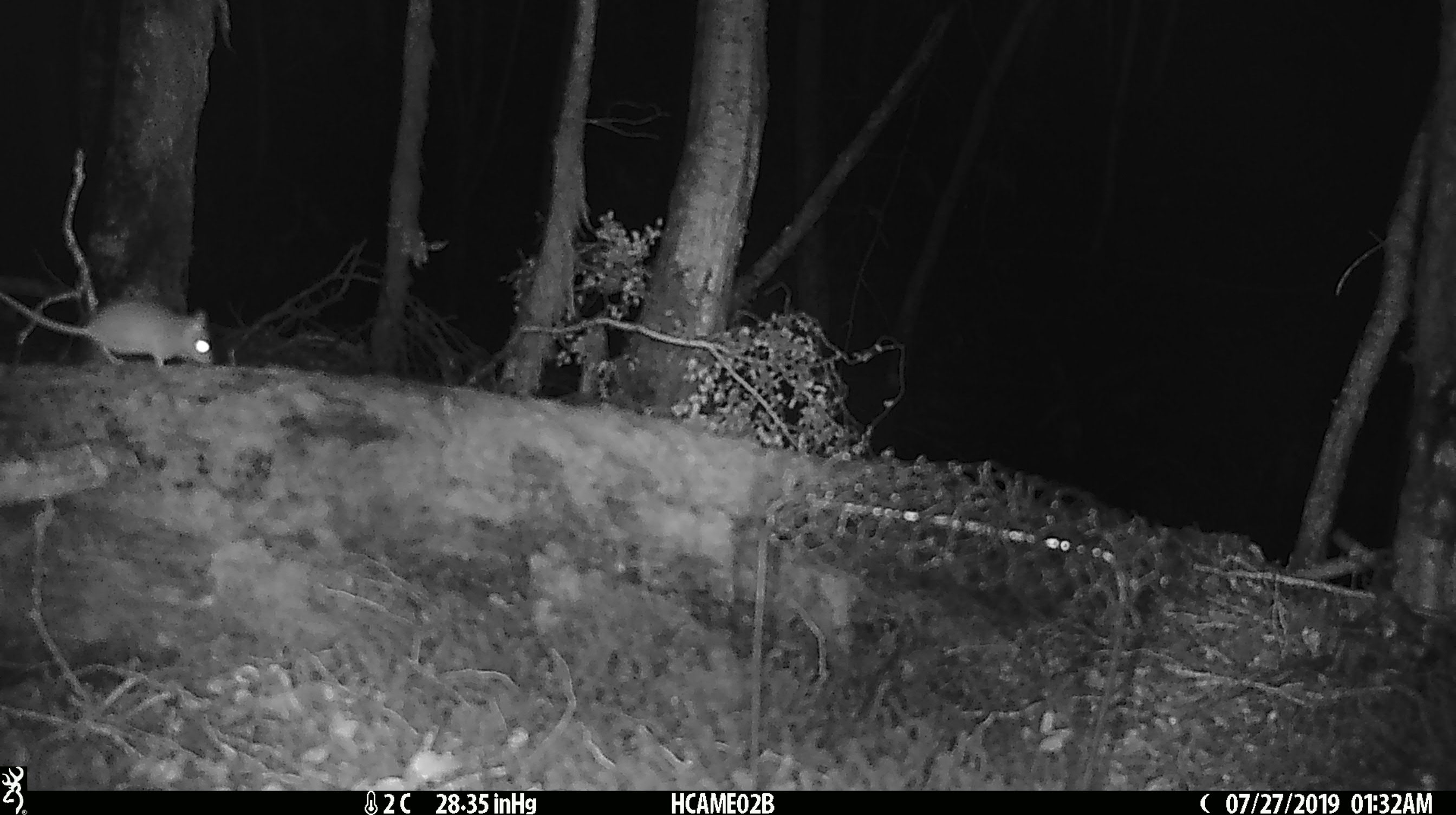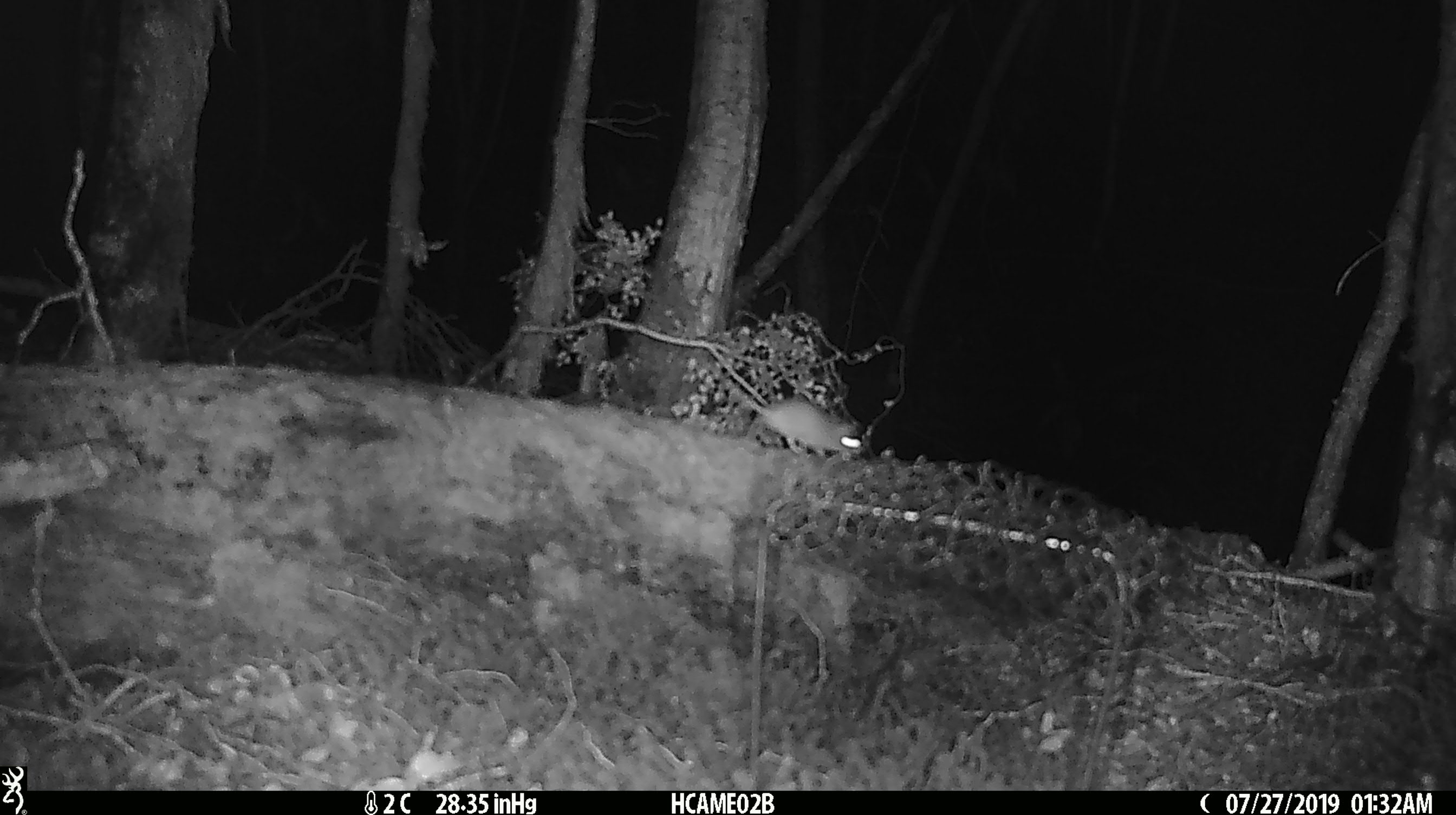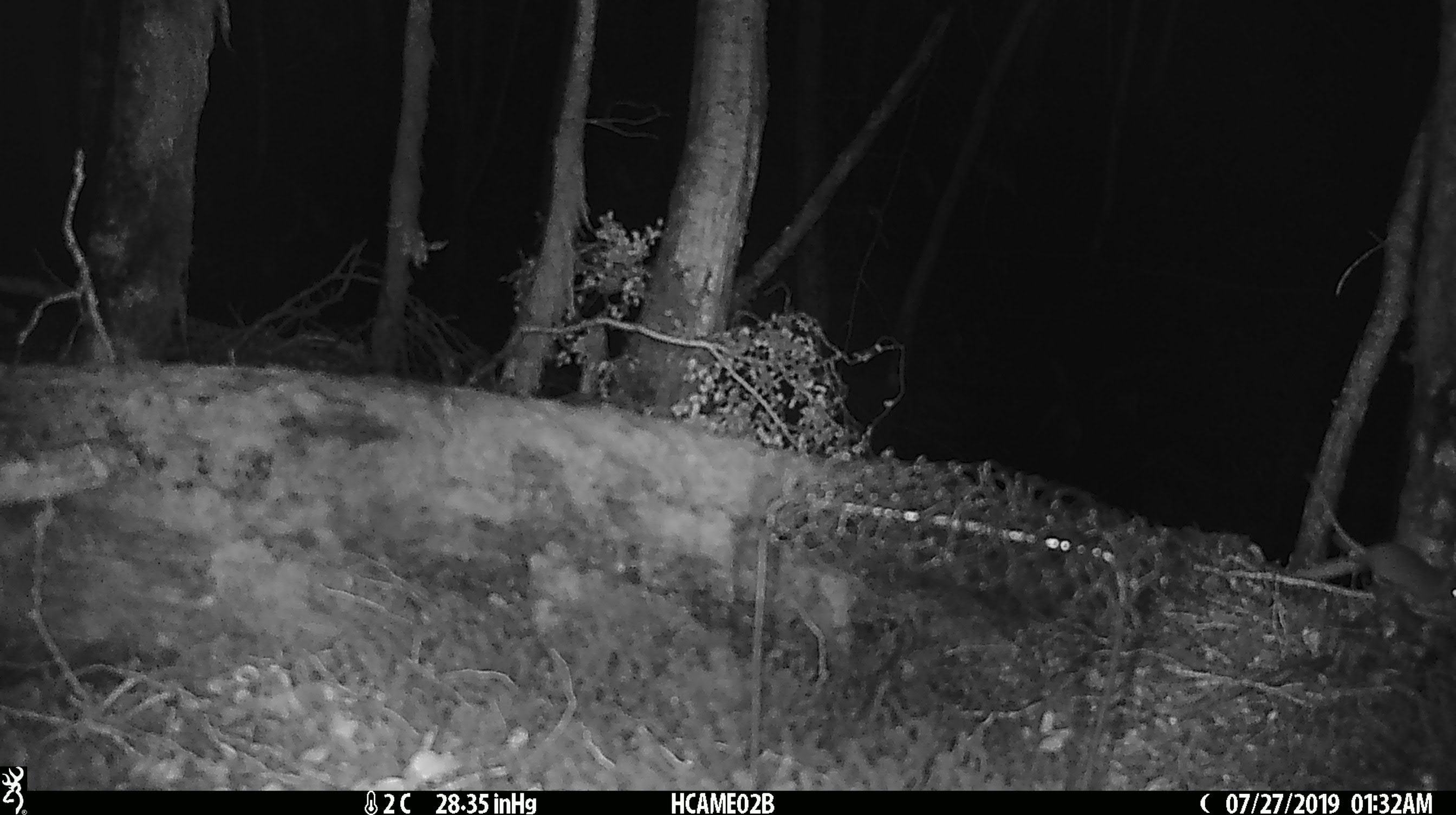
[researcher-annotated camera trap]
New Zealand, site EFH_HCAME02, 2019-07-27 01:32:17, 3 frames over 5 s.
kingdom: Animalia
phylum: Chordata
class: Mammalia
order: Rodentia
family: Muridae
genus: Mus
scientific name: Mus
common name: mouse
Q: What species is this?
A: Mouse (Mus).